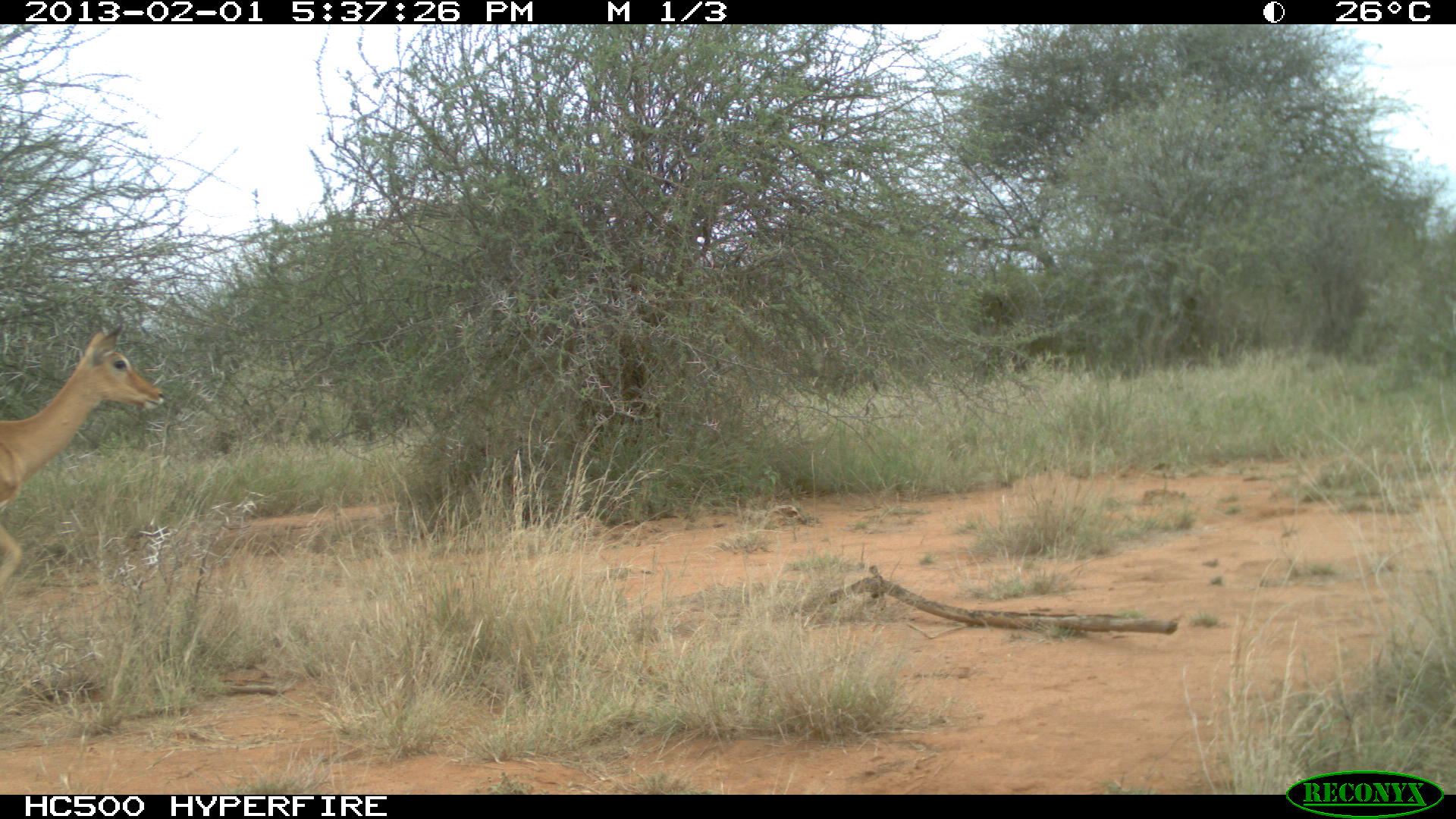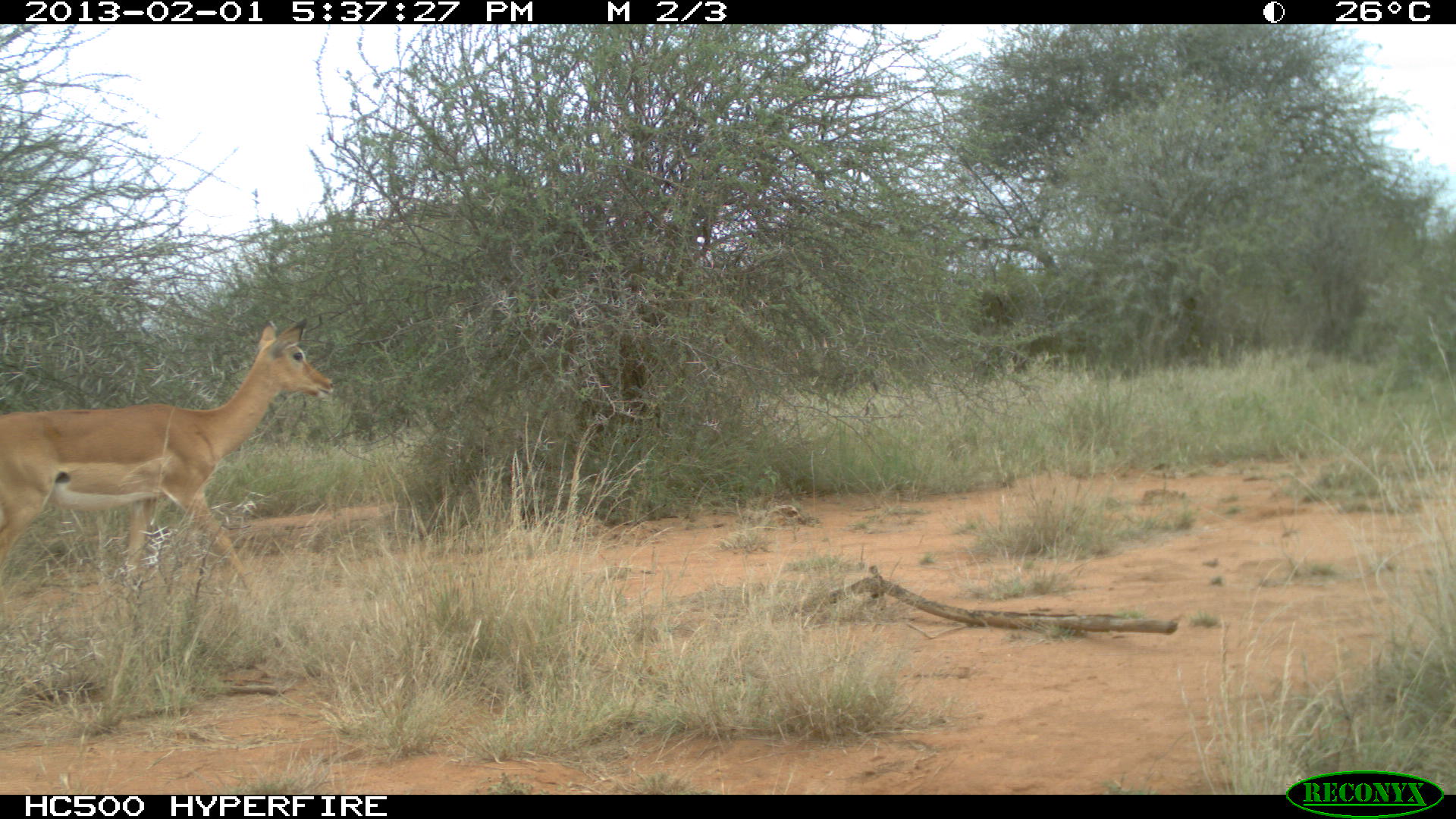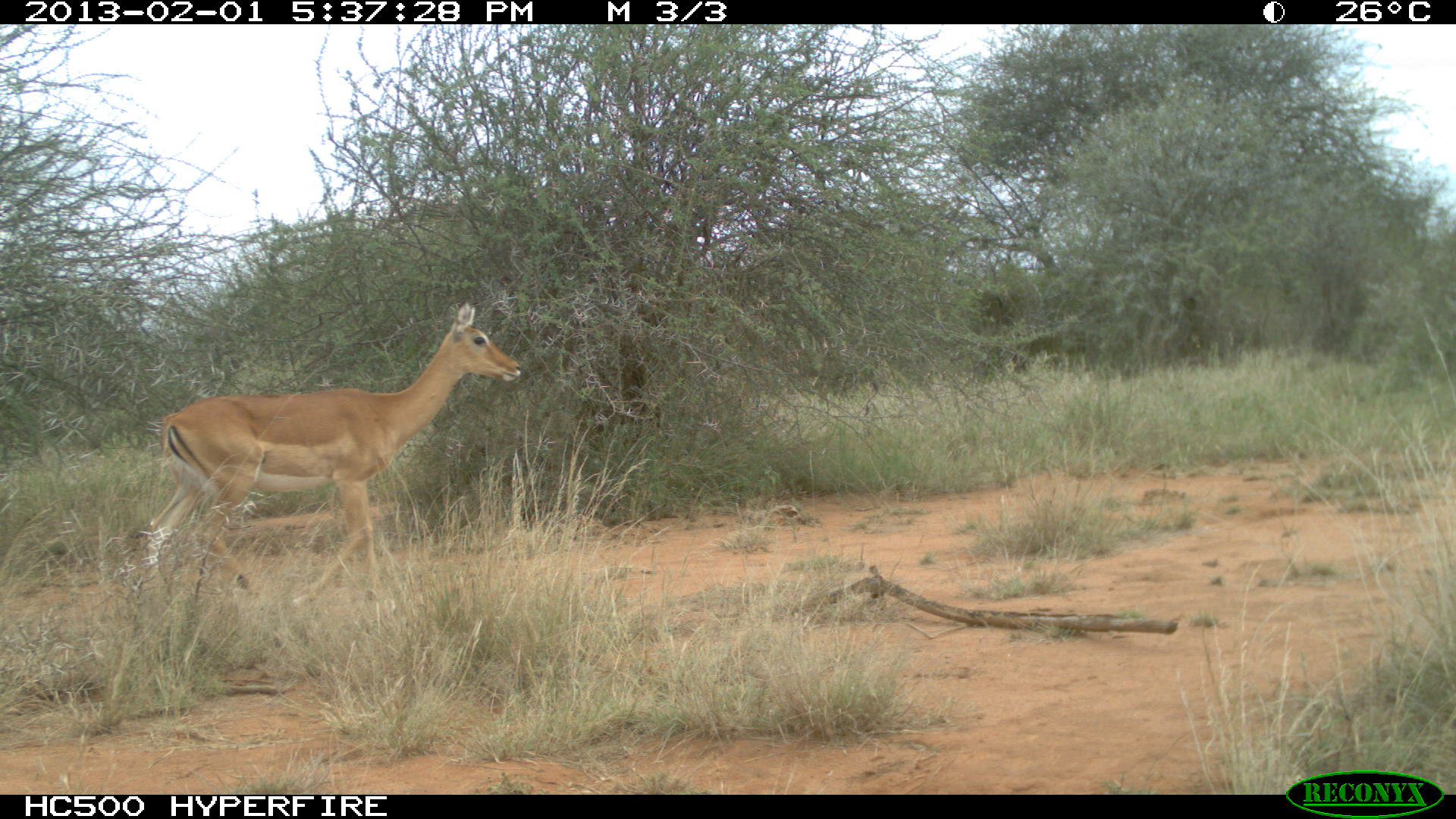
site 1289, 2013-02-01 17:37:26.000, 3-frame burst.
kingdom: Animalia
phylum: Chordata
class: Mammalia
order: Artiodactyla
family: Bovidae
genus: Aepyceros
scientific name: Aepyceros melampus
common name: impala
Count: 1.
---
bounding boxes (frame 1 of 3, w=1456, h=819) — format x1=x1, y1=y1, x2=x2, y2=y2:
aepyceros melampus: x1=0, y1=324, x2=168, y2=584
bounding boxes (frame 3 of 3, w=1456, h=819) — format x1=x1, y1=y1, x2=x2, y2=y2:
aepyceros melampus: x1=137, y1=300, x2=520, y2=611